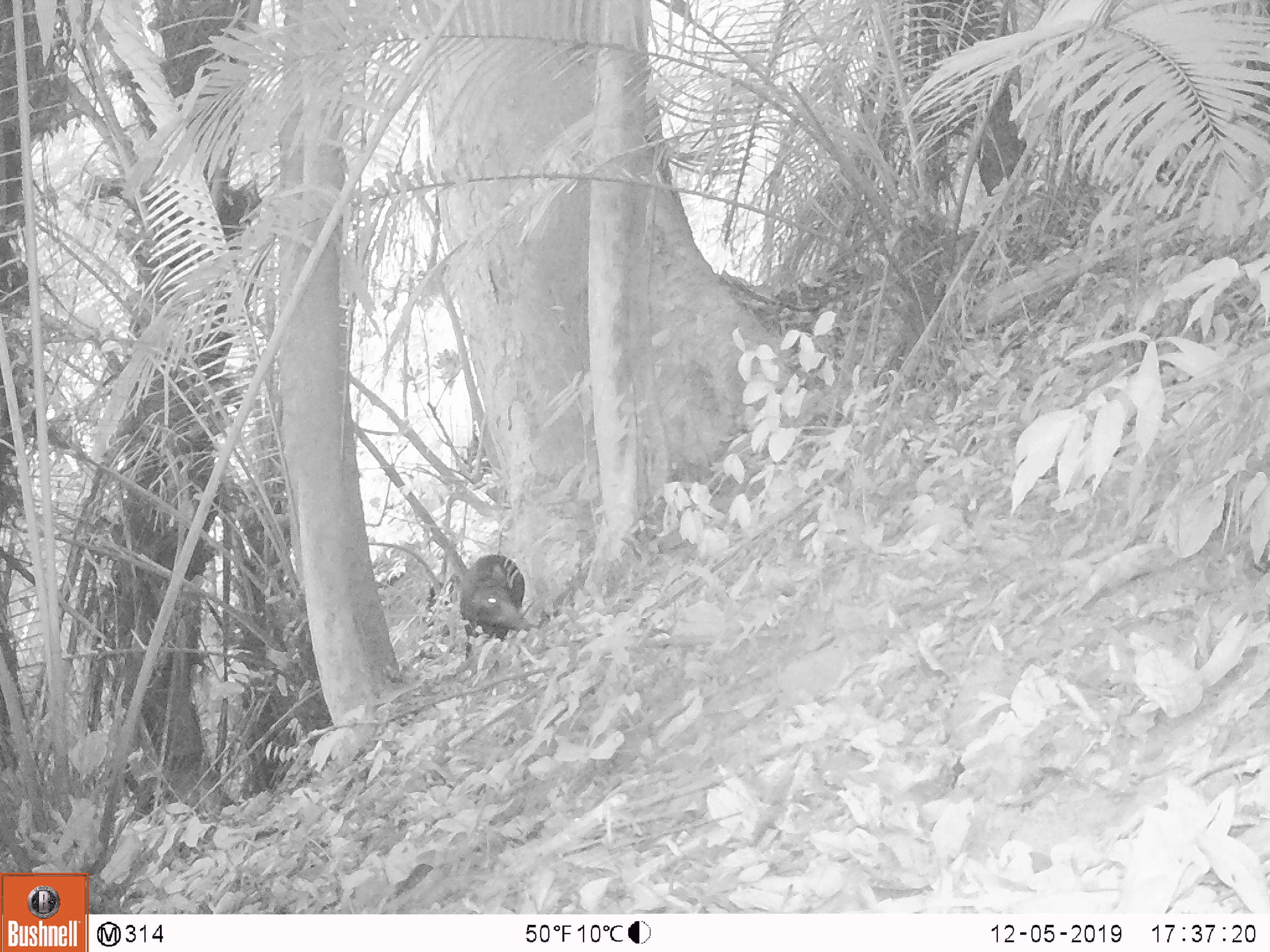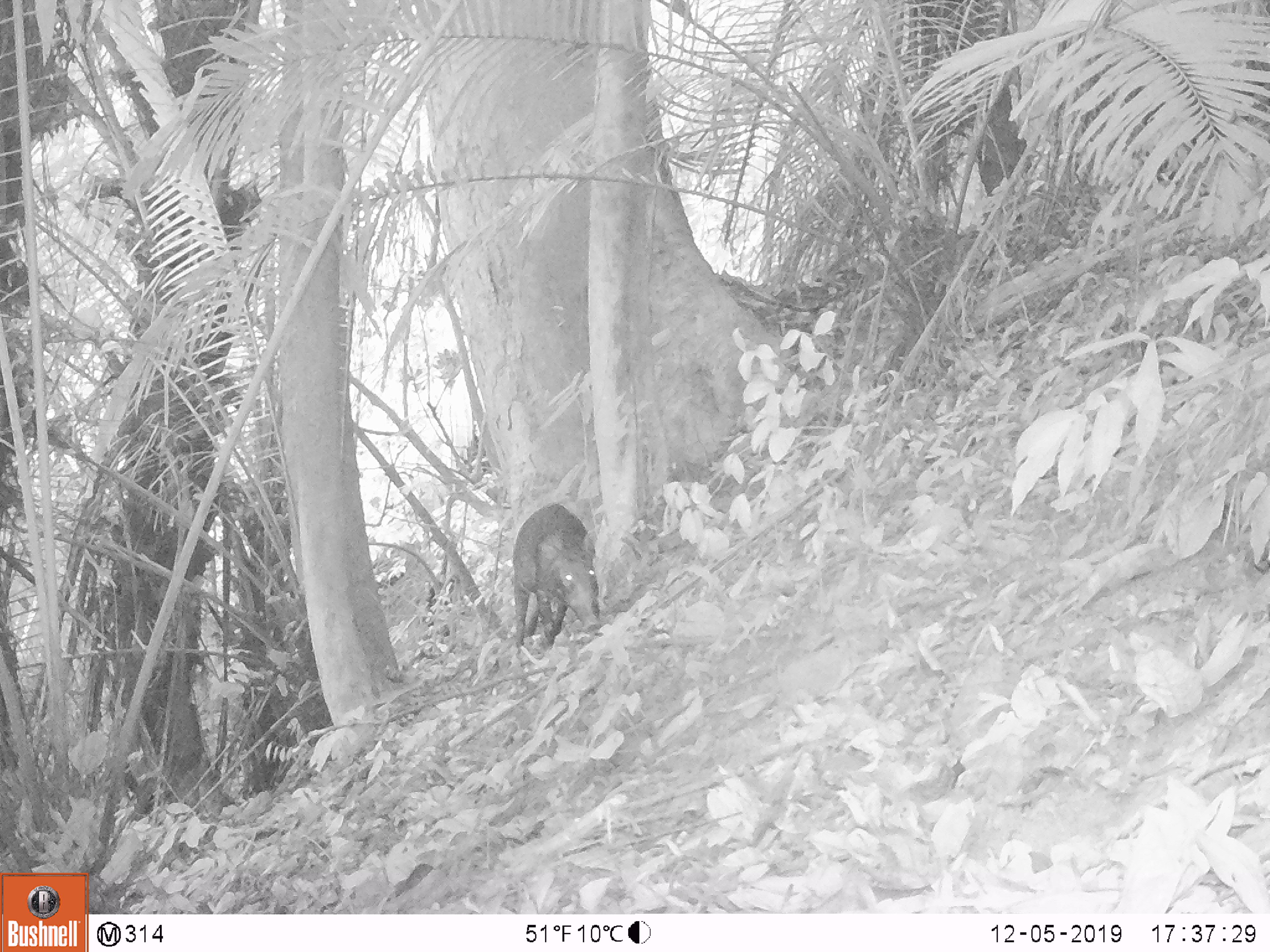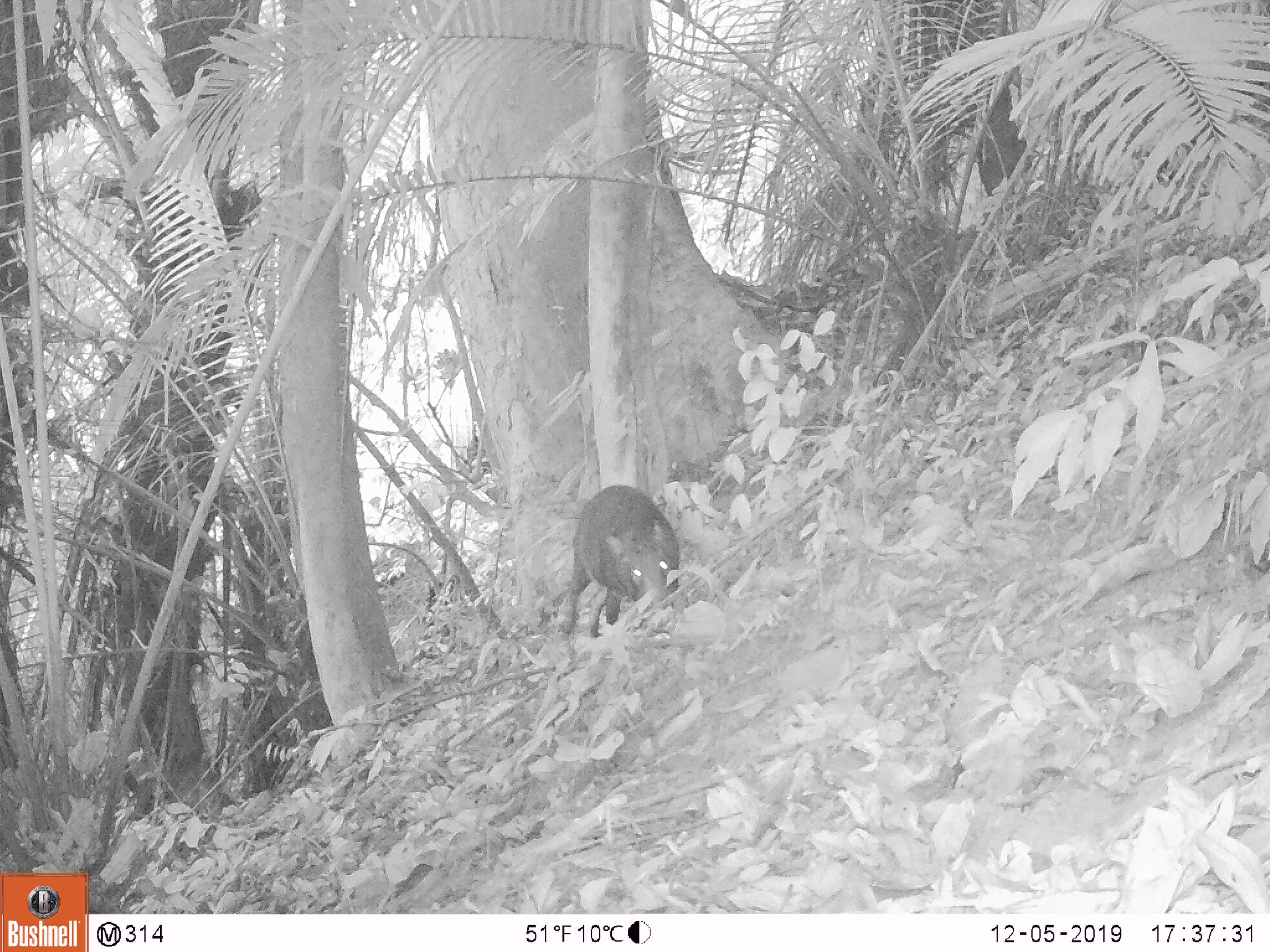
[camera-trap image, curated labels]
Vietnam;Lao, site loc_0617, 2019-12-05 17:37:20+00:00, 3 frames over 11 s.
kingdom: Animalia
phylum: Chordata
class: Mammalia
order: Artiodactyla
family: Suidae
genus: Sus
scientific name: Sus scrofa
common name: eurasian wild pig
Eurasian wild pig (Sus scrofa). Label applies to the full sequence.